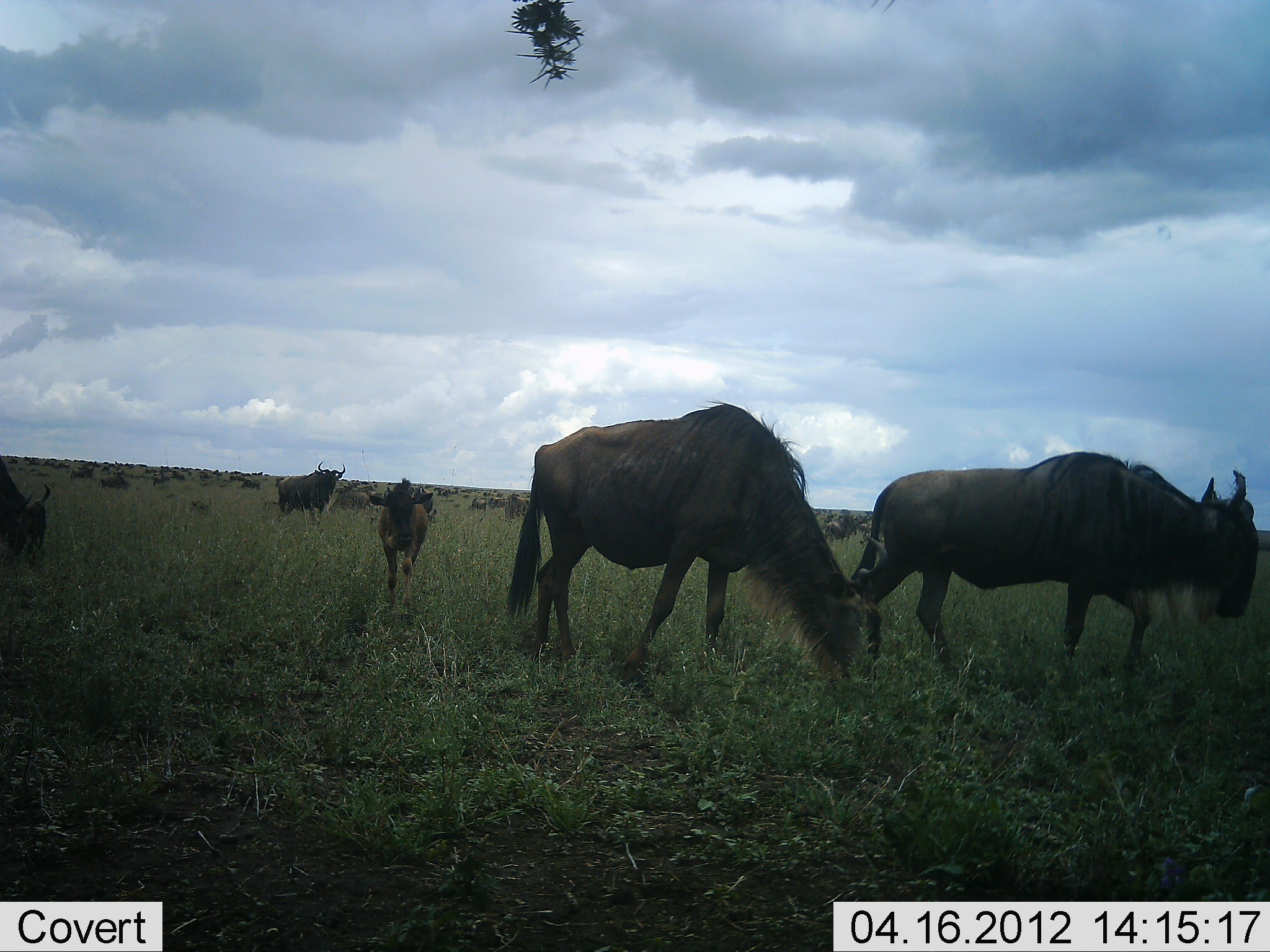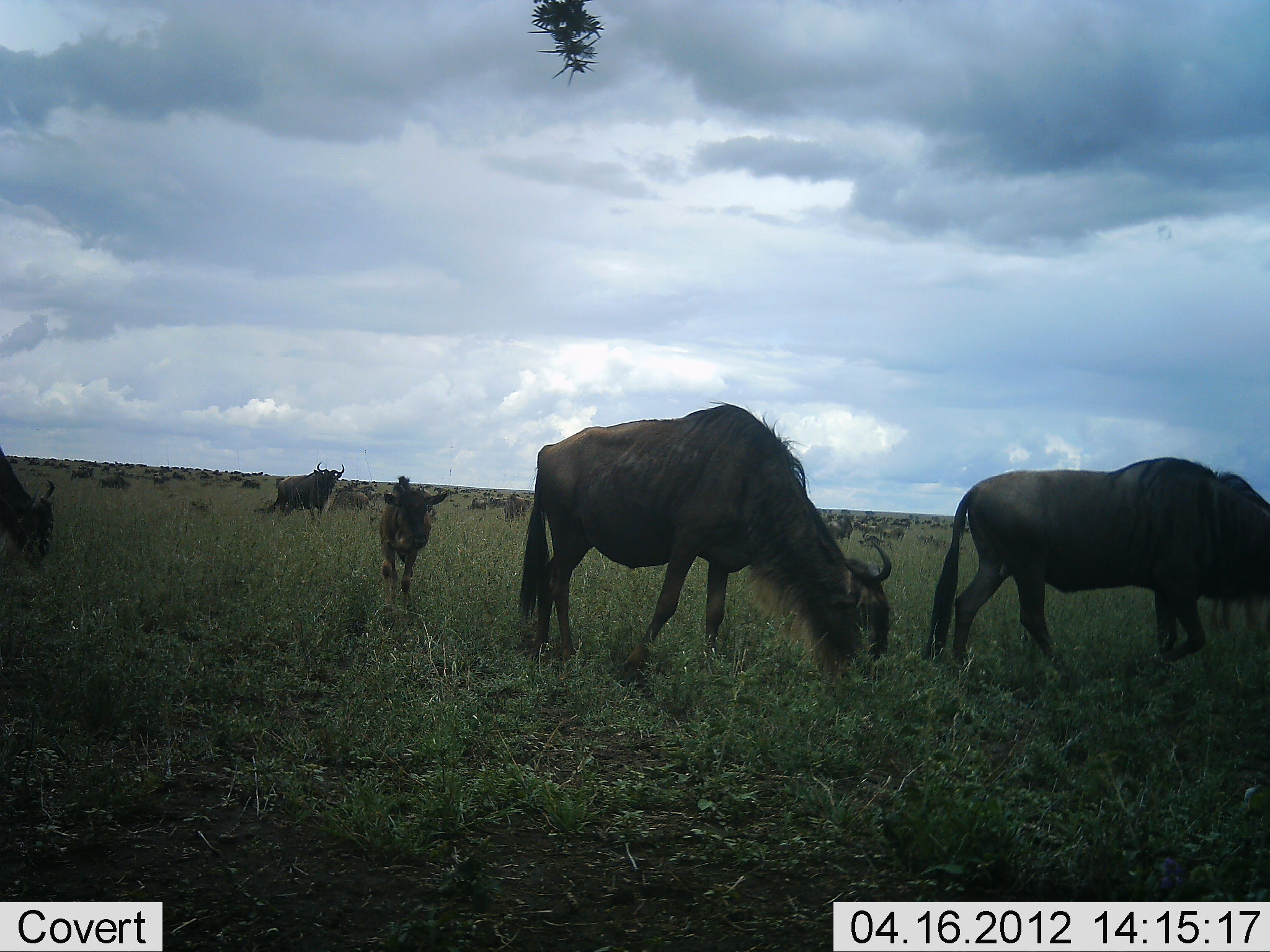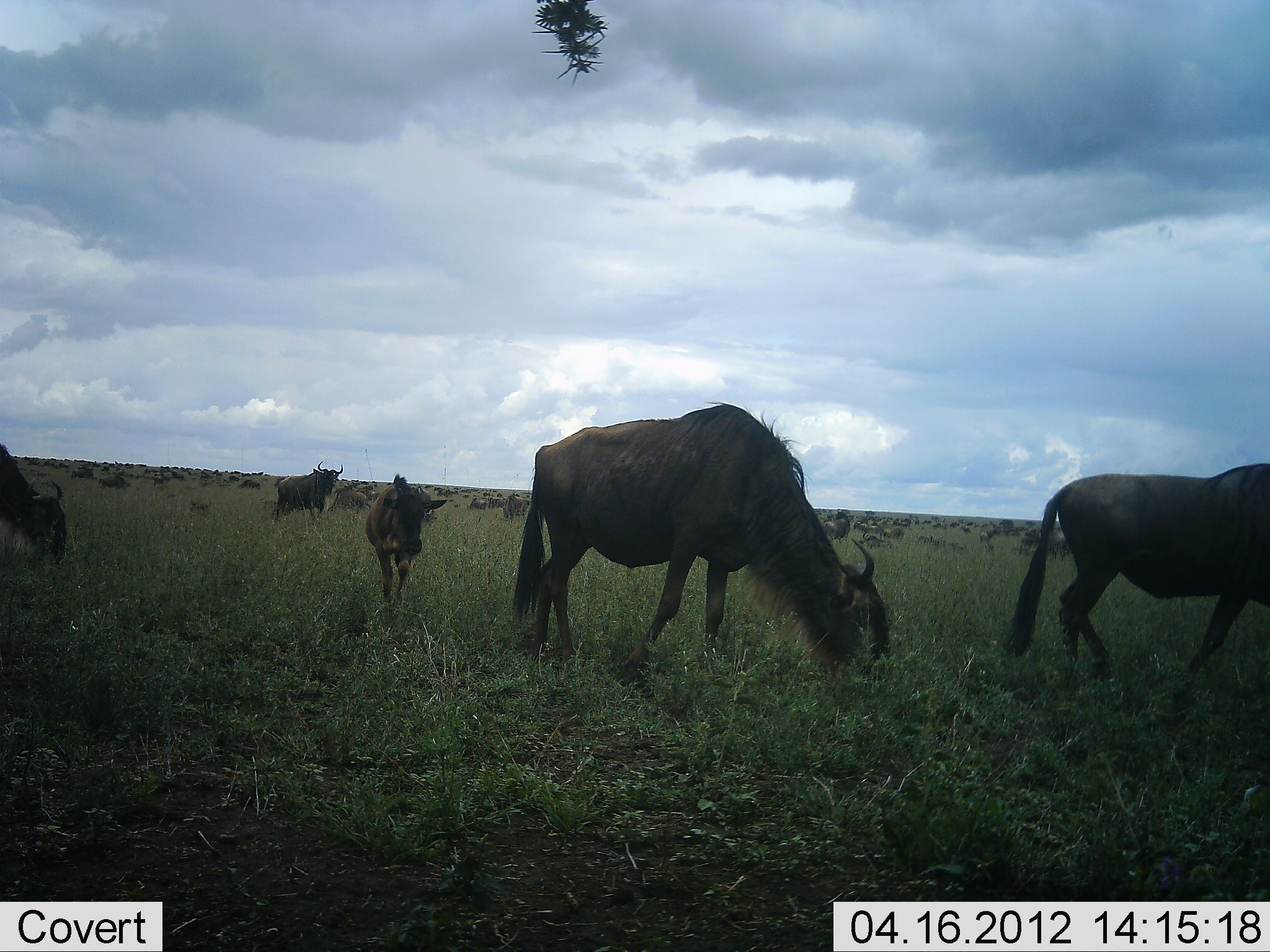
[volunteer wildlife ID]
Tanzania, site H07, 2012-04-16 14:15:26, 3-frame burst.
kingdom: Animalia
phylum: Chordata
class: Mammalia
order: Artiodactyla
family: Bovidae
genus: Connochaetes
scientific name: Connochaetes taurinus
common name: blue wildebeest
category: wildebeest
Wildebeest (blue wildebeest) (Connochaetes taurinus), count 11-50. Behavior (volunteer vote fractions): standing 38%, resting 8%, moving 67%, interacting 0%. Young present (vote fraction): 67%. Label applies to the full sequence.